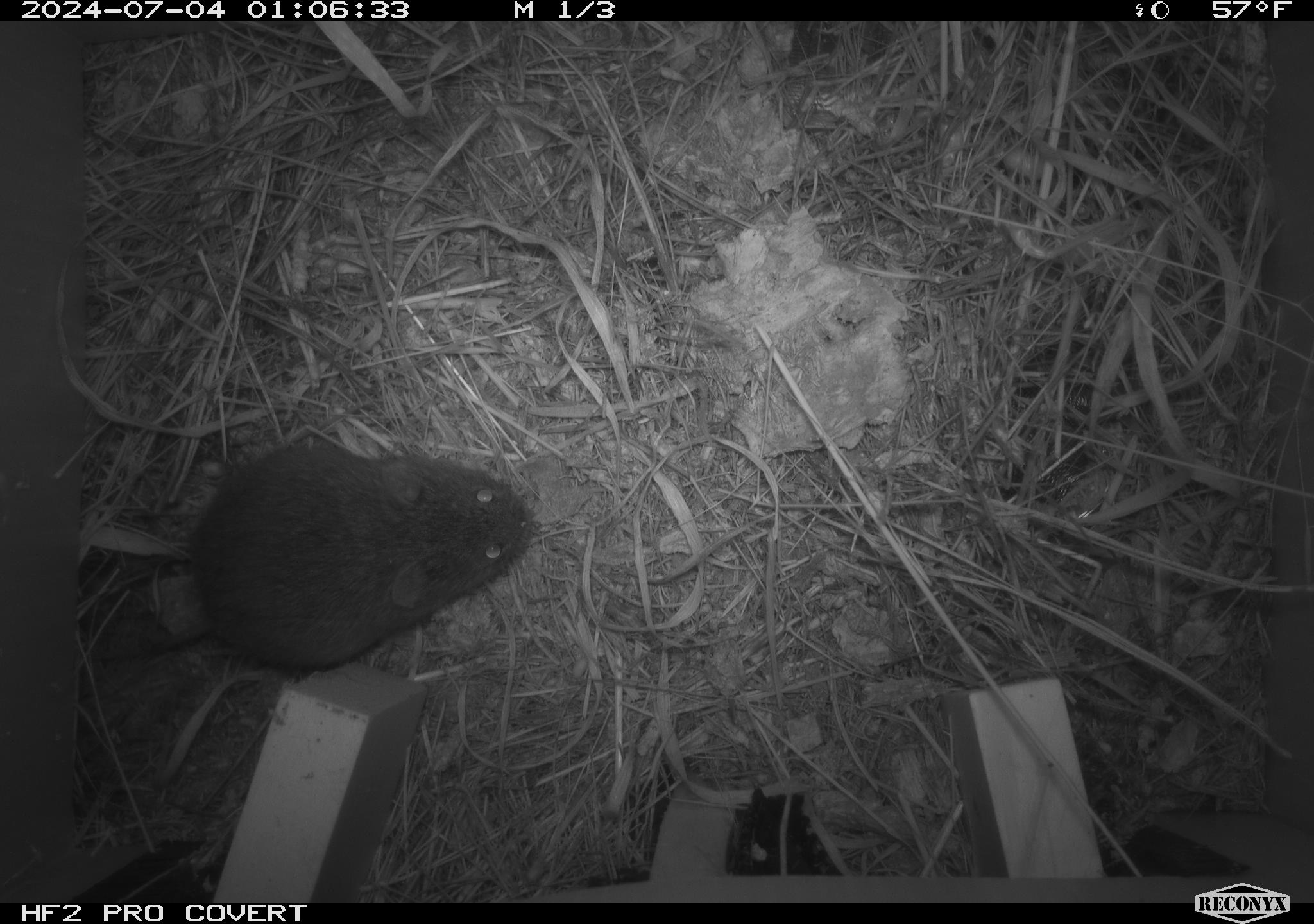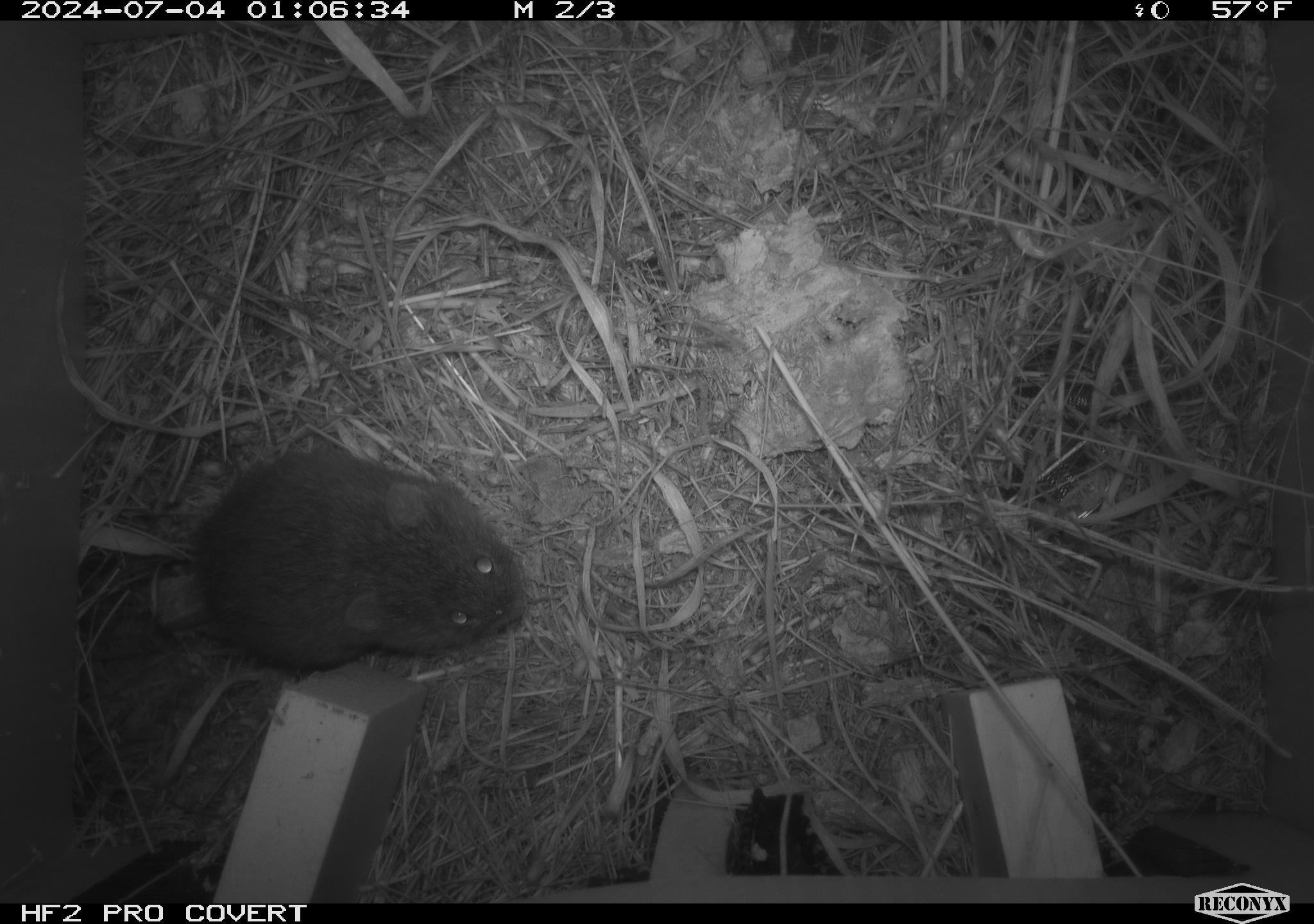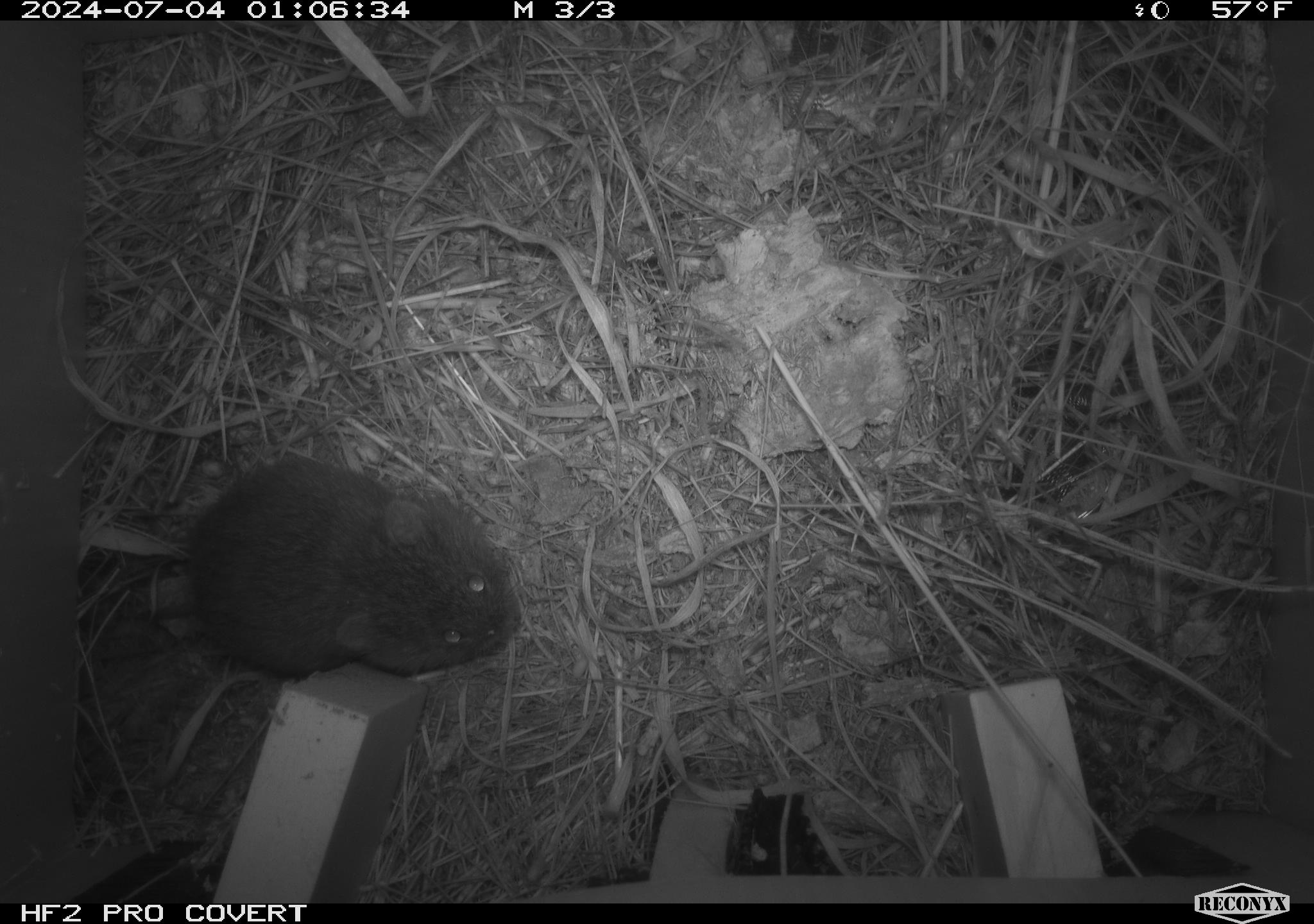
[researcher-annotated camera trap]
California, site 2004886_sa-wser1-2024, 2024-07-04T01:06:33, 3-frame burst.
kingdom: Animalia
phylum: Chordata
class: Mammalia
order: Rodentia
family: Cricetidae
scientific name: Arvicolinae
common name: voles, lemmings, and muskrats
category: arvicolinae subfamily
Arvicolinae subfamily (voles, lemmings, and muskrats) (Arvicolinae).